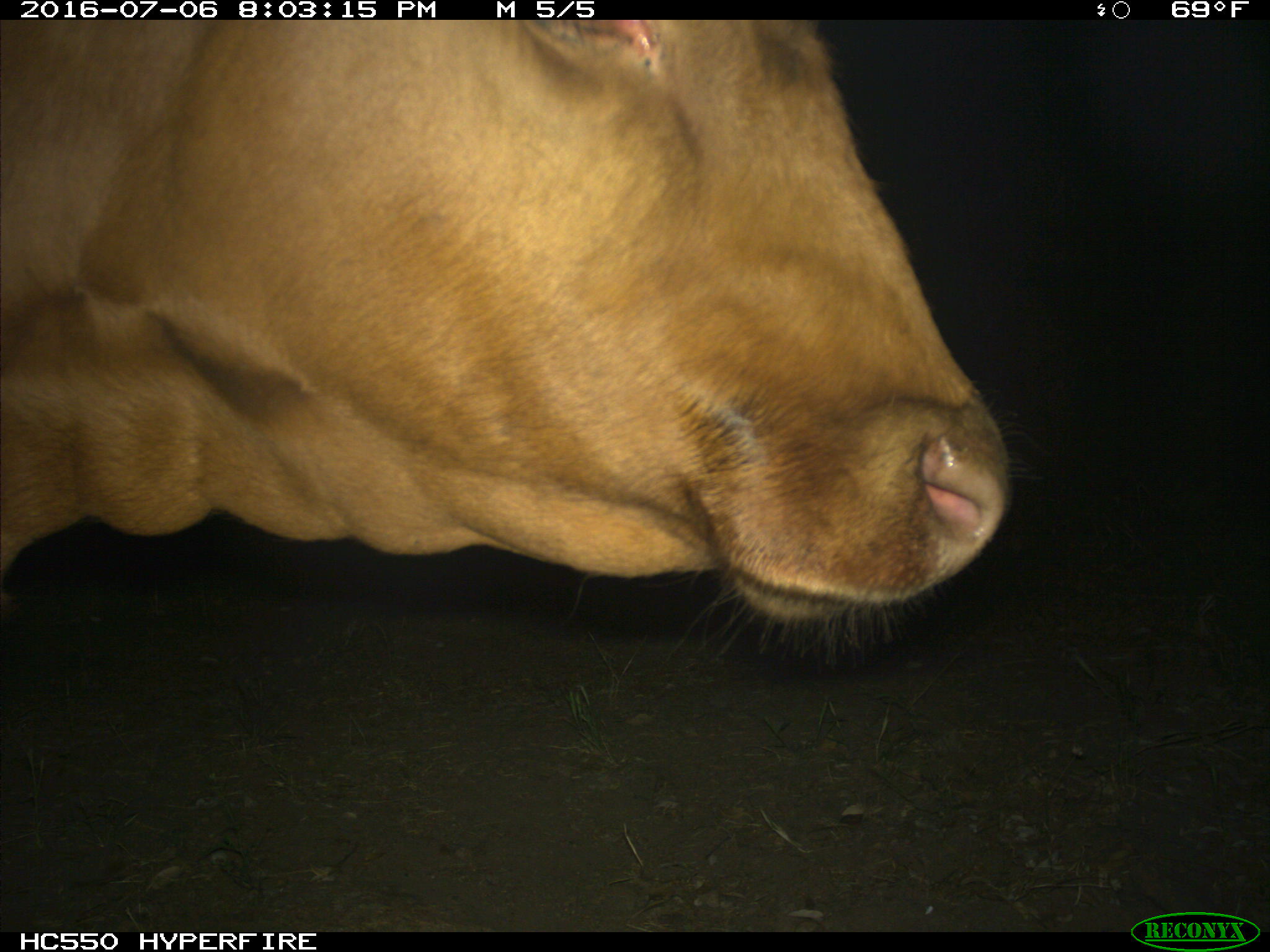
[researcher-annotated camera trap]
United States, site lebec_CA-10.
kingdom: Animalia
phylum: Chordata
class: Mammalia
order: Artiodactyla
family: Bovidae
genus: Bos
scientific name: Bos taurus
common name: domestic cow